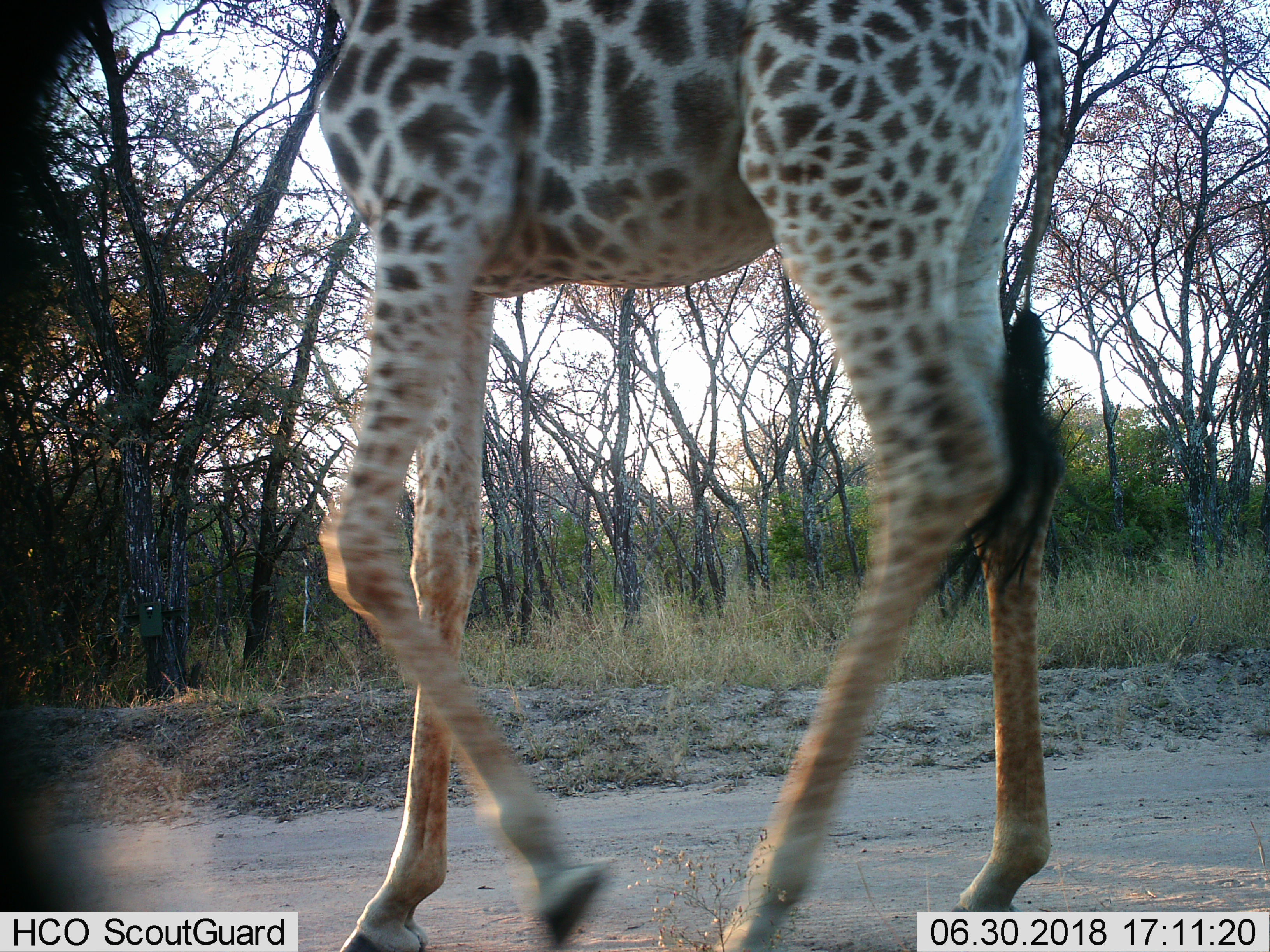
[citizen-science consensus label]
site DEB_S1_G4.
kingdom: Animalia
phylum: Chordata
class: Mammalia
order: Artiodactyla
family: Giraffidae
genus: Giraffa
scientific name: Giraffa camelopardalis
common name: giraffe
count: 1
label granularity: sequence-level